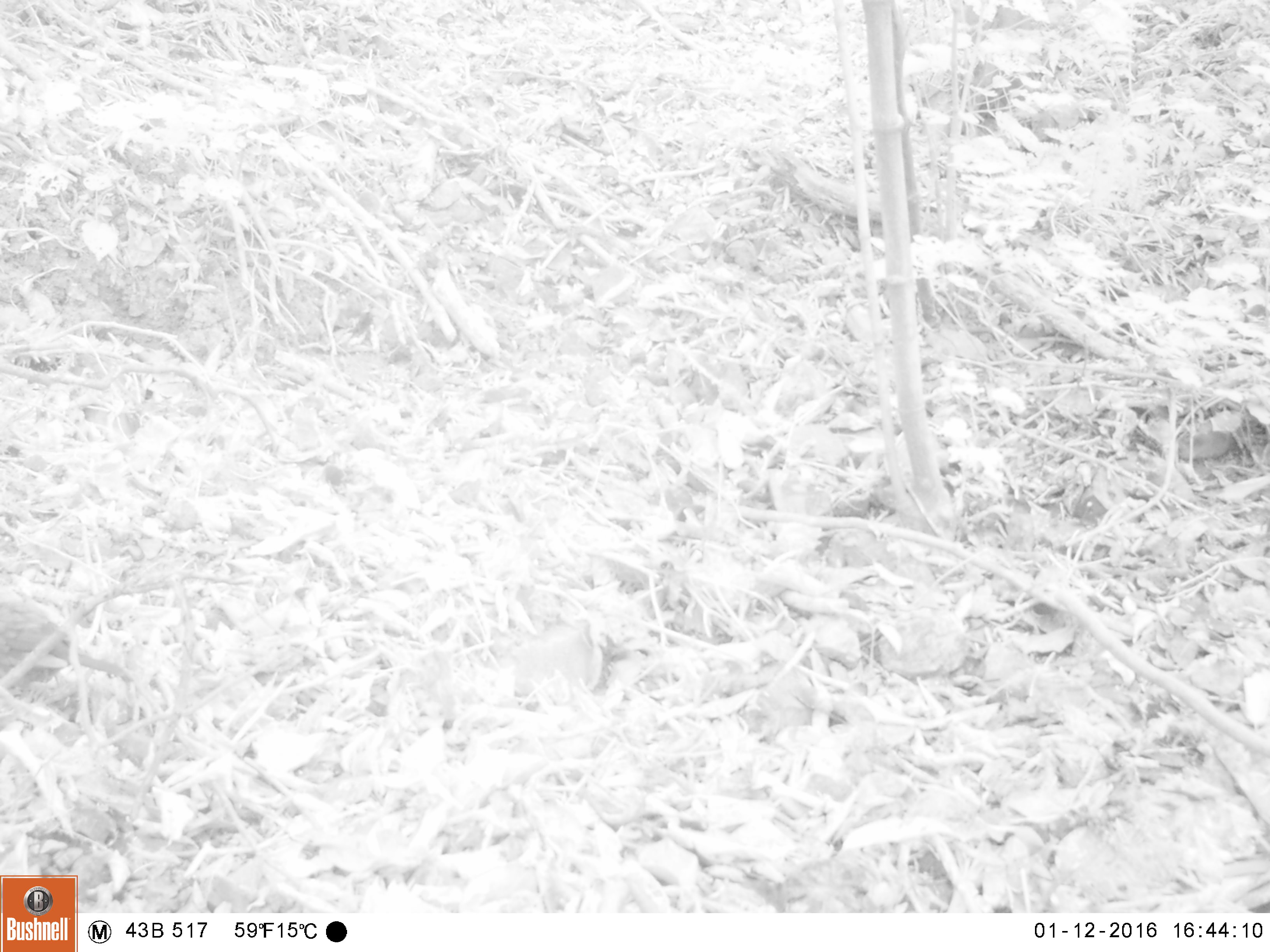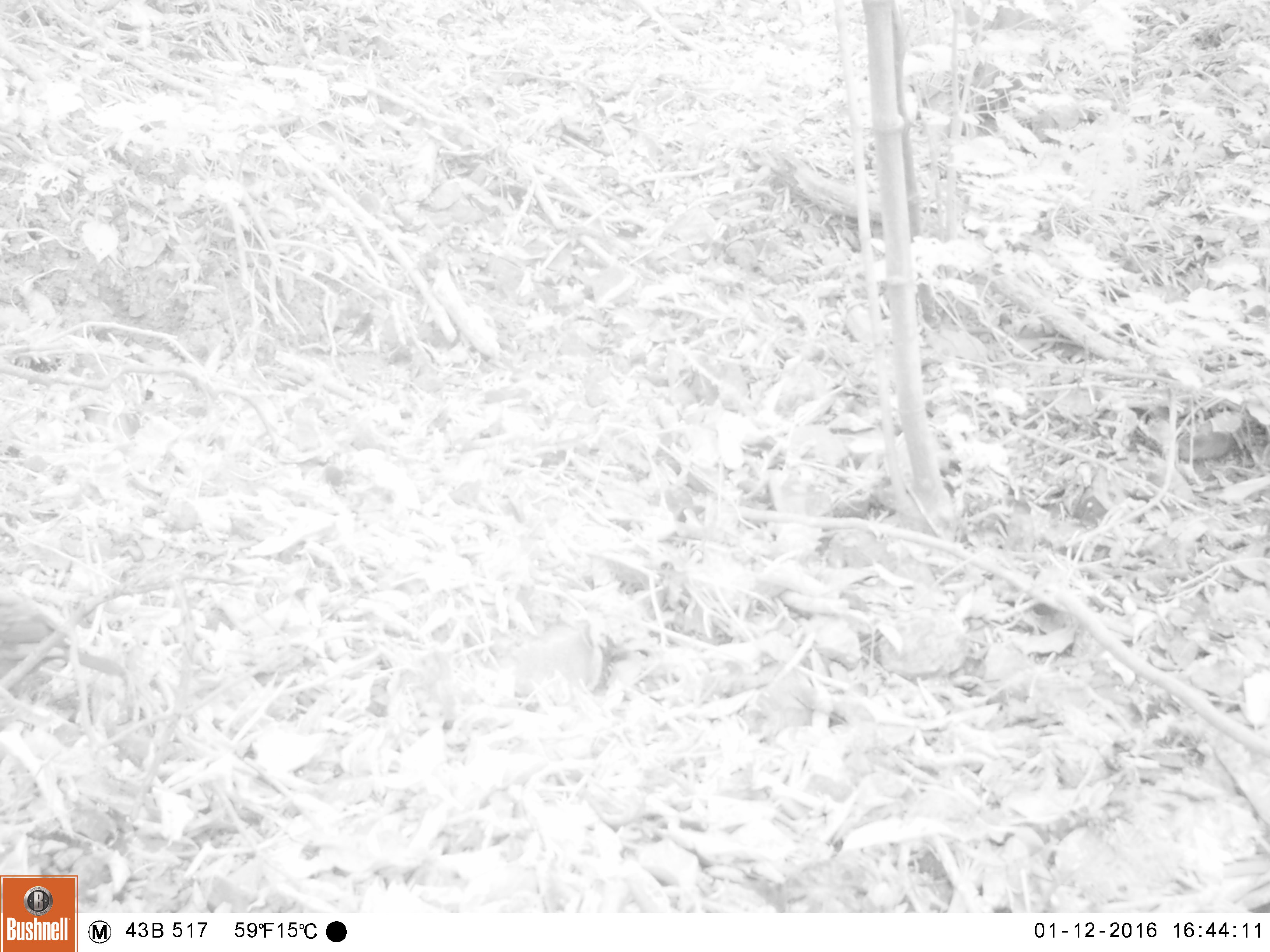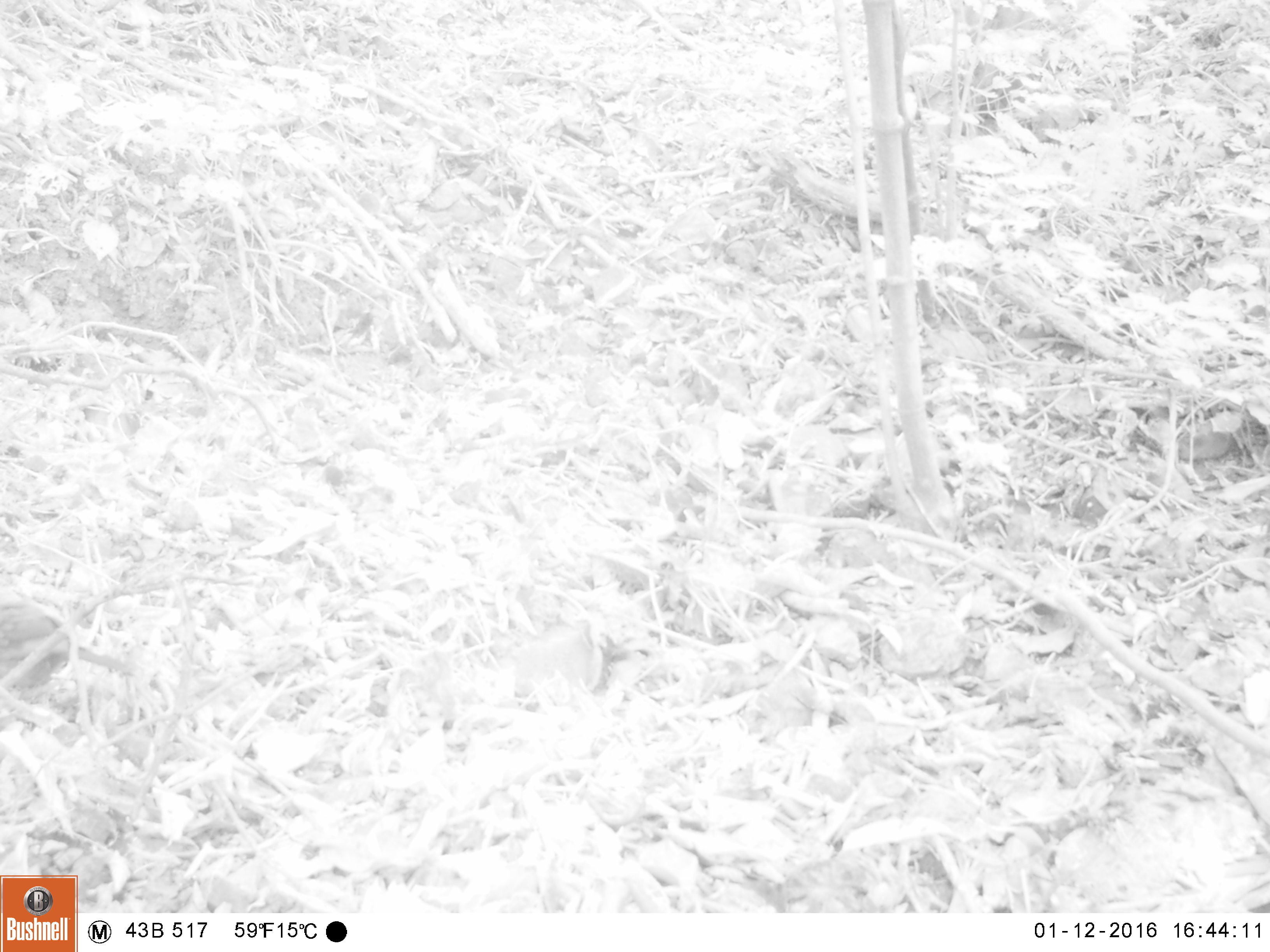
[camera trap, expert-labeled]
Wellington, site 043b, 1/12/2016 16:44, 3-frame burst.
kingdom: Animalia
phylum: Chordata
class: Aves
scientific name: Aves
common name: bird